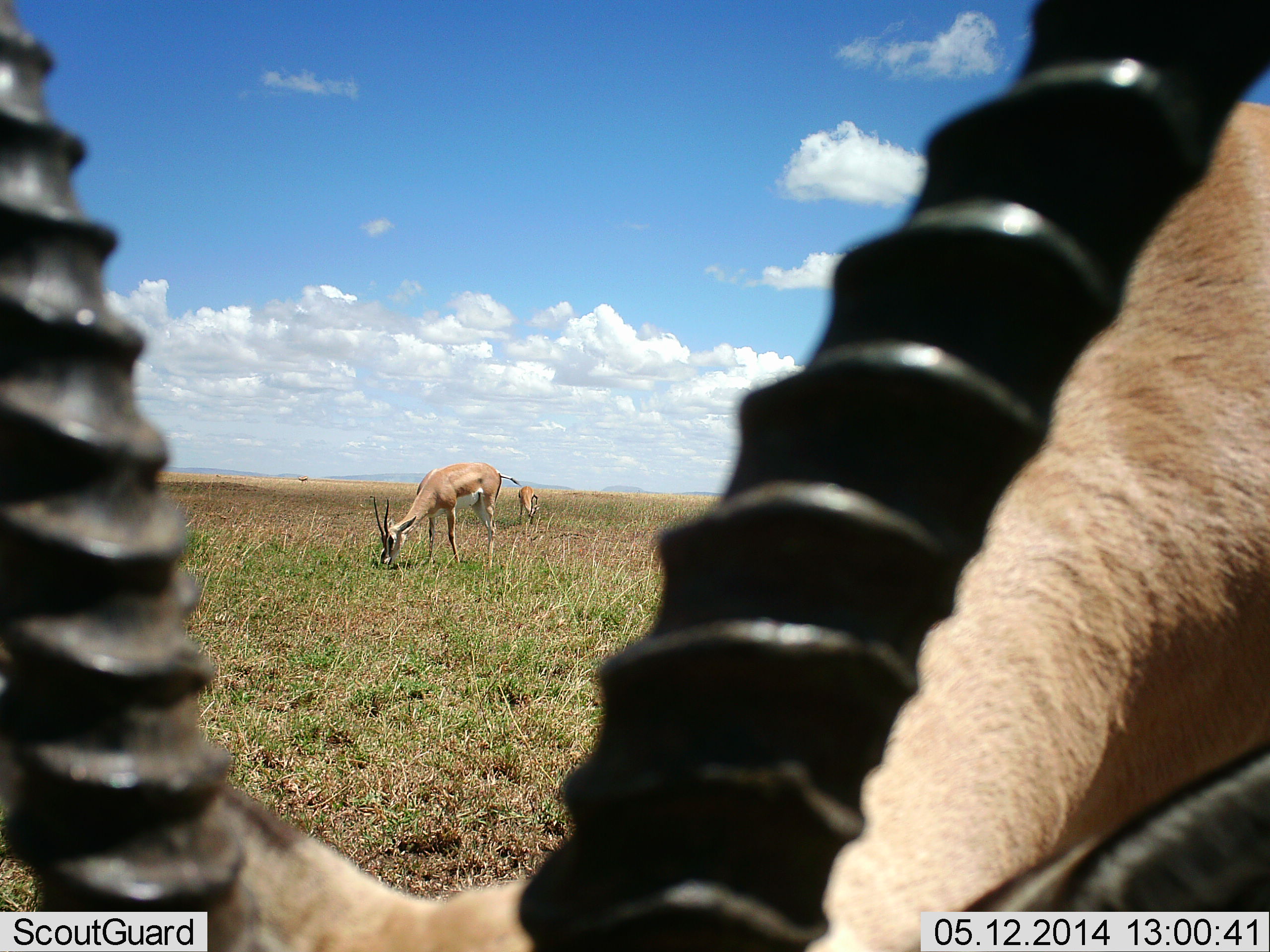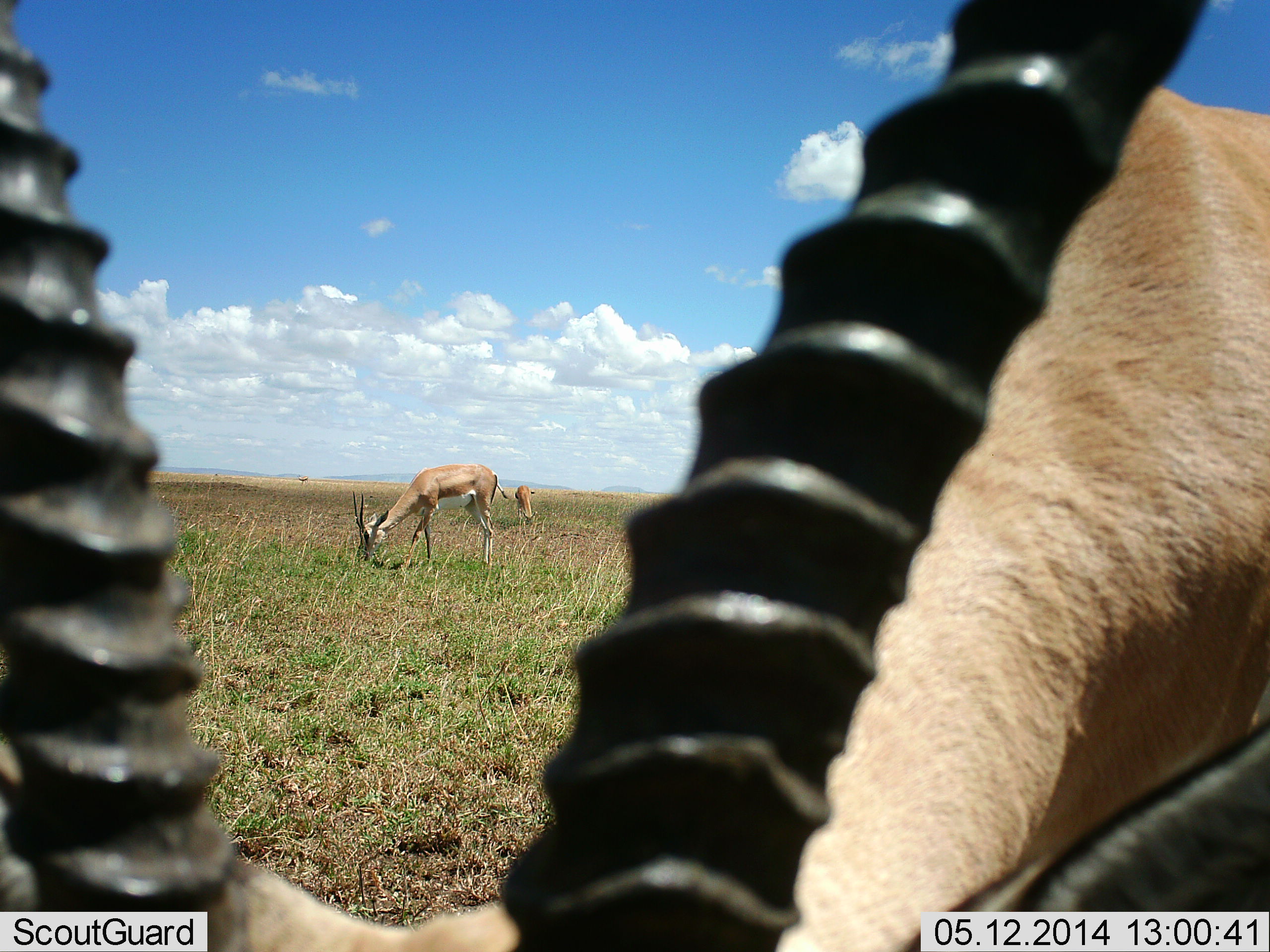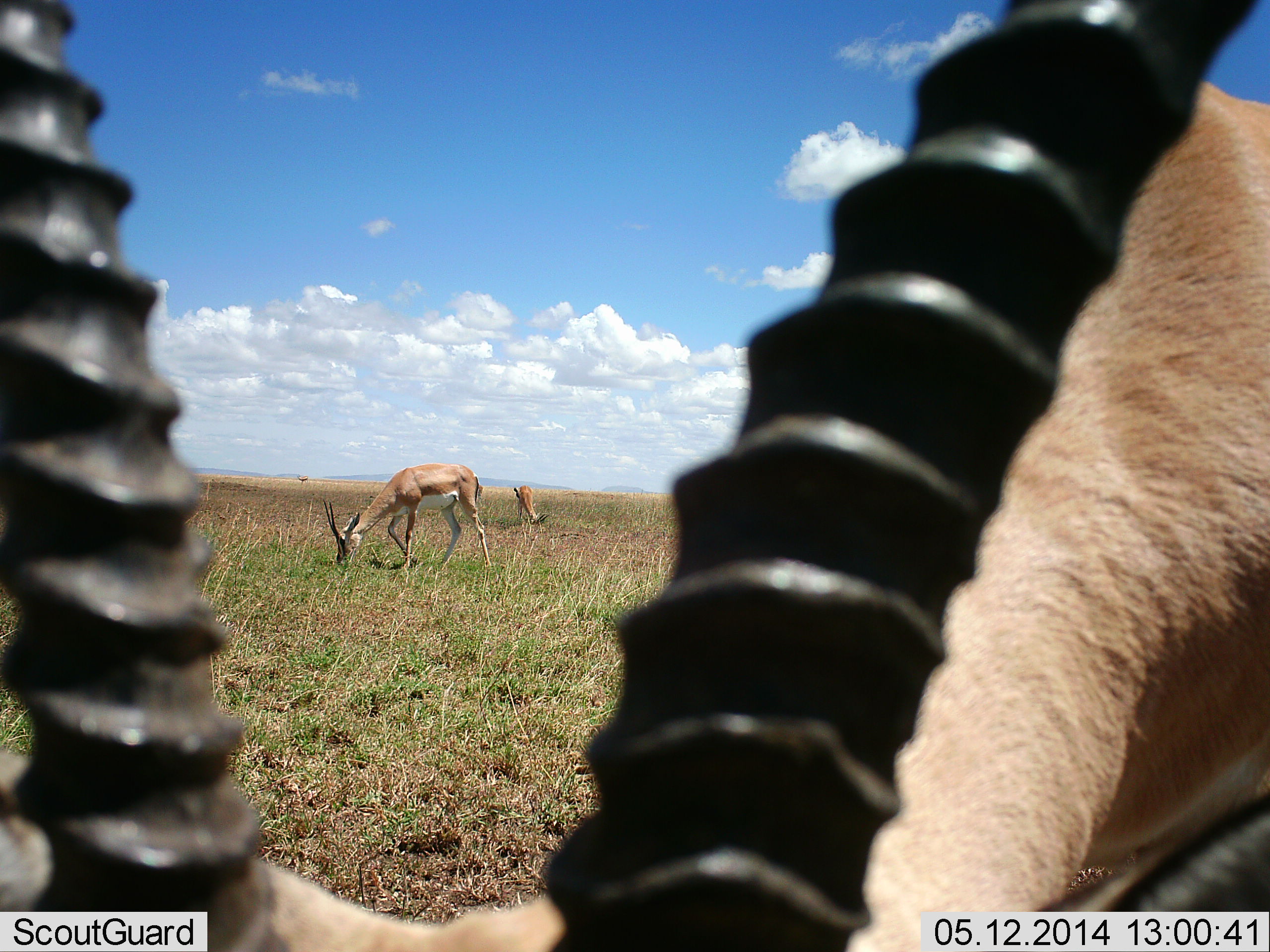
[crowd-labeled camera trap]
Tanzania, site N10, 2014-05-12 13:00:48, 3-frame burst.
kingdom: Animalia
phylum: Chordata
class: Mammalia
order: Artiodactyla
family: Bovidae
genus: Nanger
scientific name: Nanger granti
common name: grant's gazelle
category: gazellegrants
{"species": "gazellegrants (grant's gazelle) (Nanger granti)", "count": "3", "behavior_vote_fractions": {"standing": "33%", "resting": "2%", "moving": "7%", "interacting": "0%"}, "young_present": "0%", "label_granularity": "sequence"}